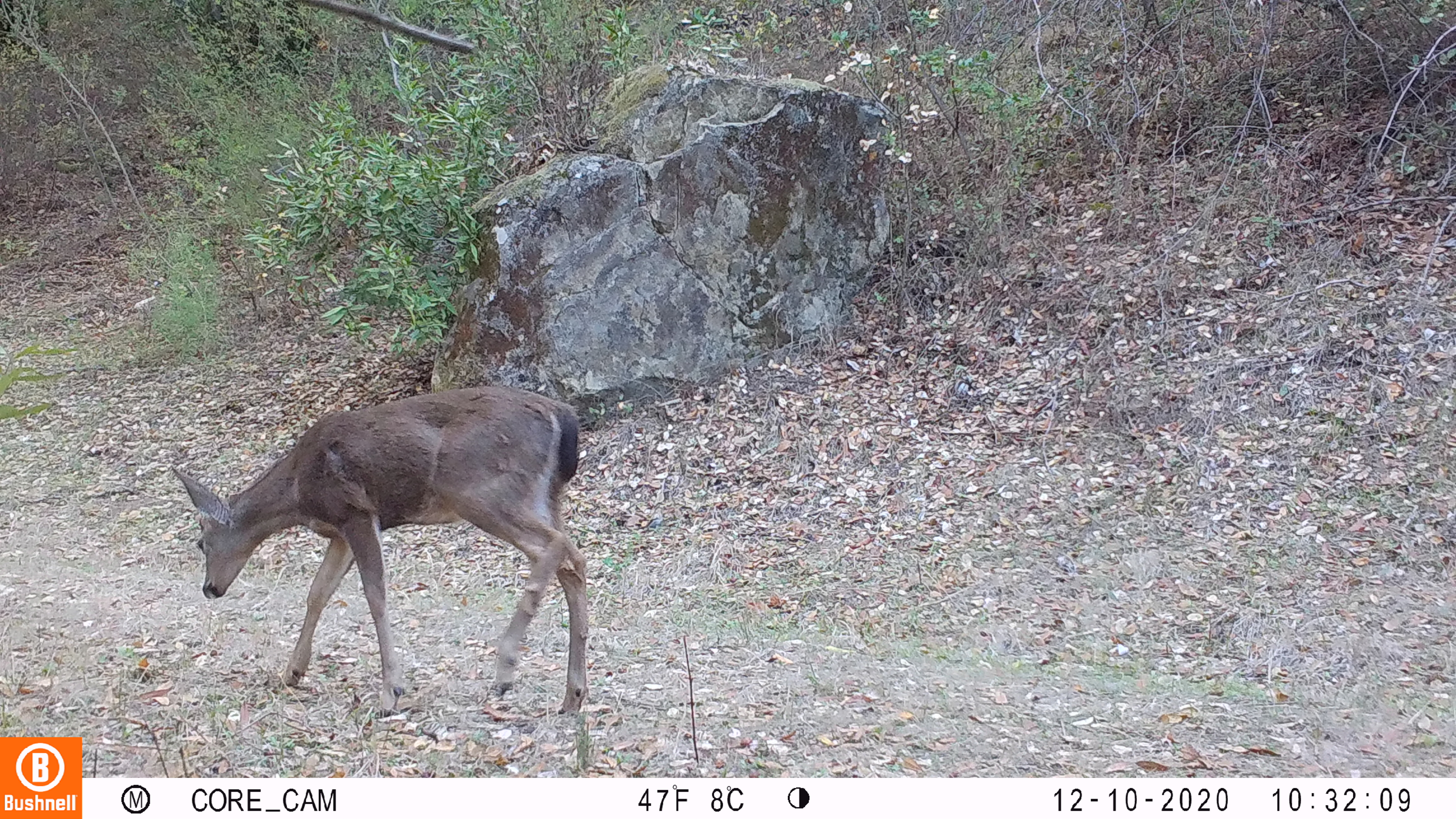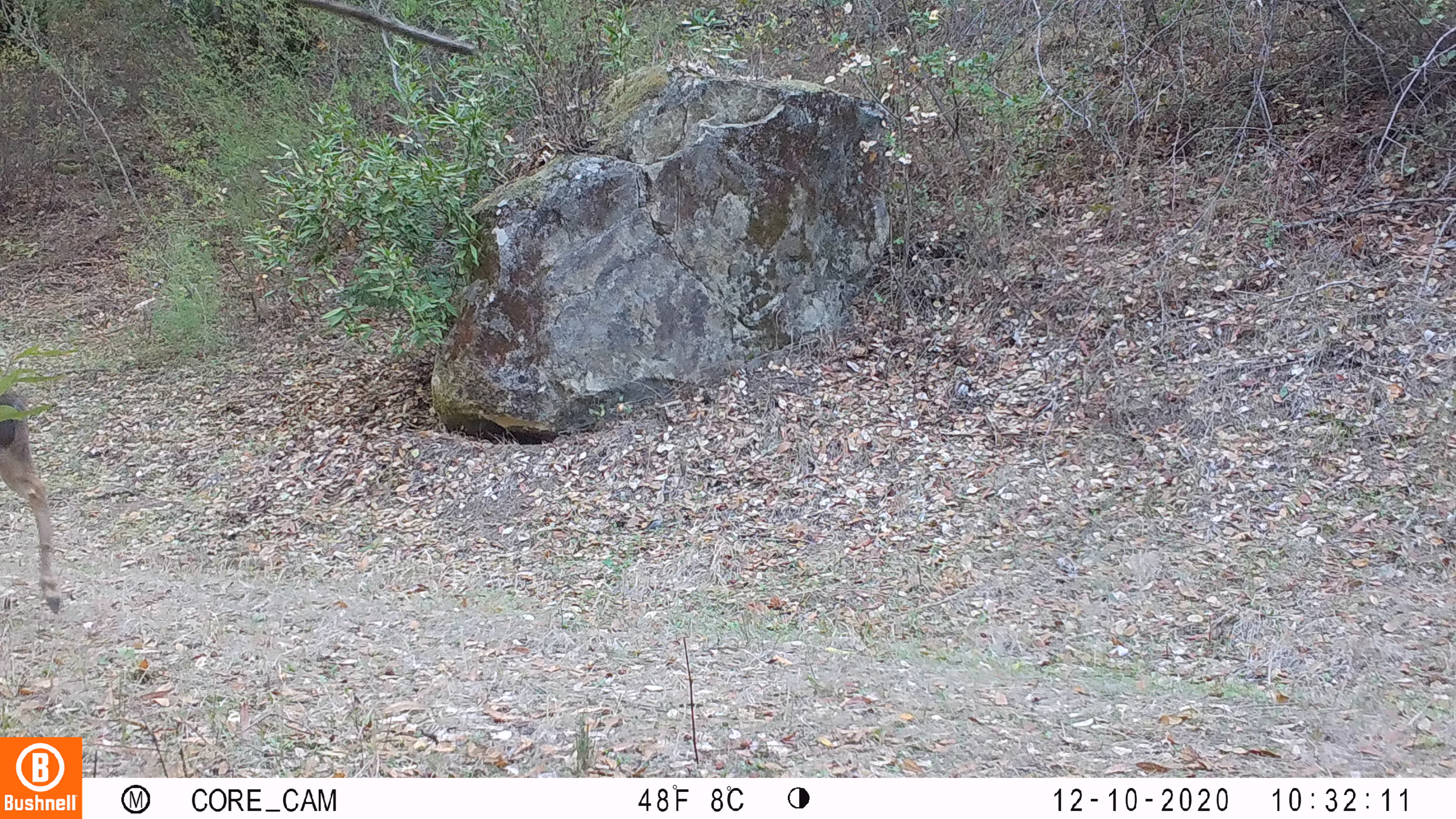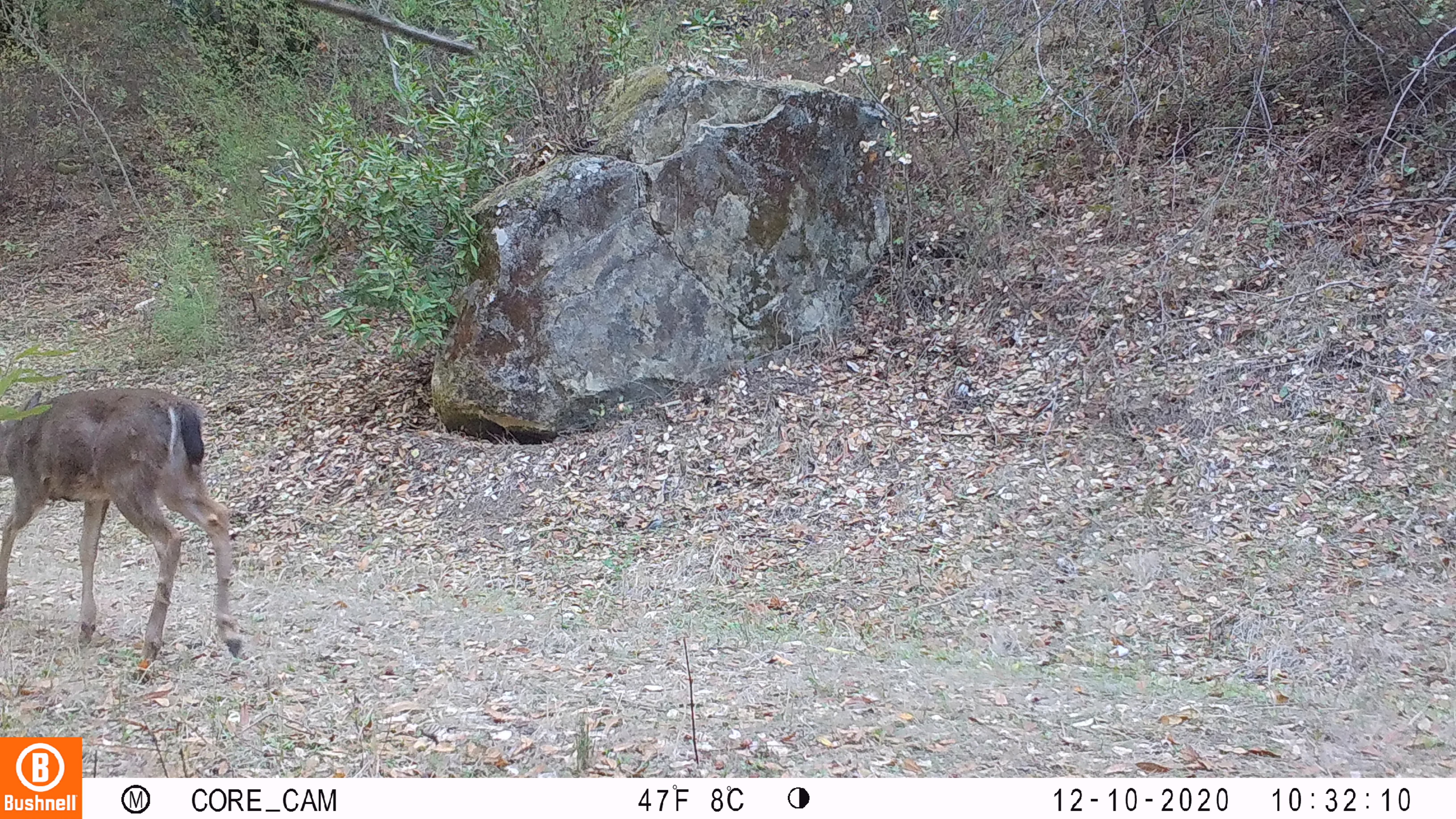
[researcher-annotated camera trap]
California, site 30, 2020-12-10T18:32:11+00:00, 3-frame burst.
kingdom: Animalia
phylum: Chordata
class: Mammalia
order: Artiodactyla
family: Cervidae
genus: Odocoileus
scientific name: Odocoileus hemionus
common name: mule deer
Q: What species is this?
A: Mule deer (Odocoileus hemionus).